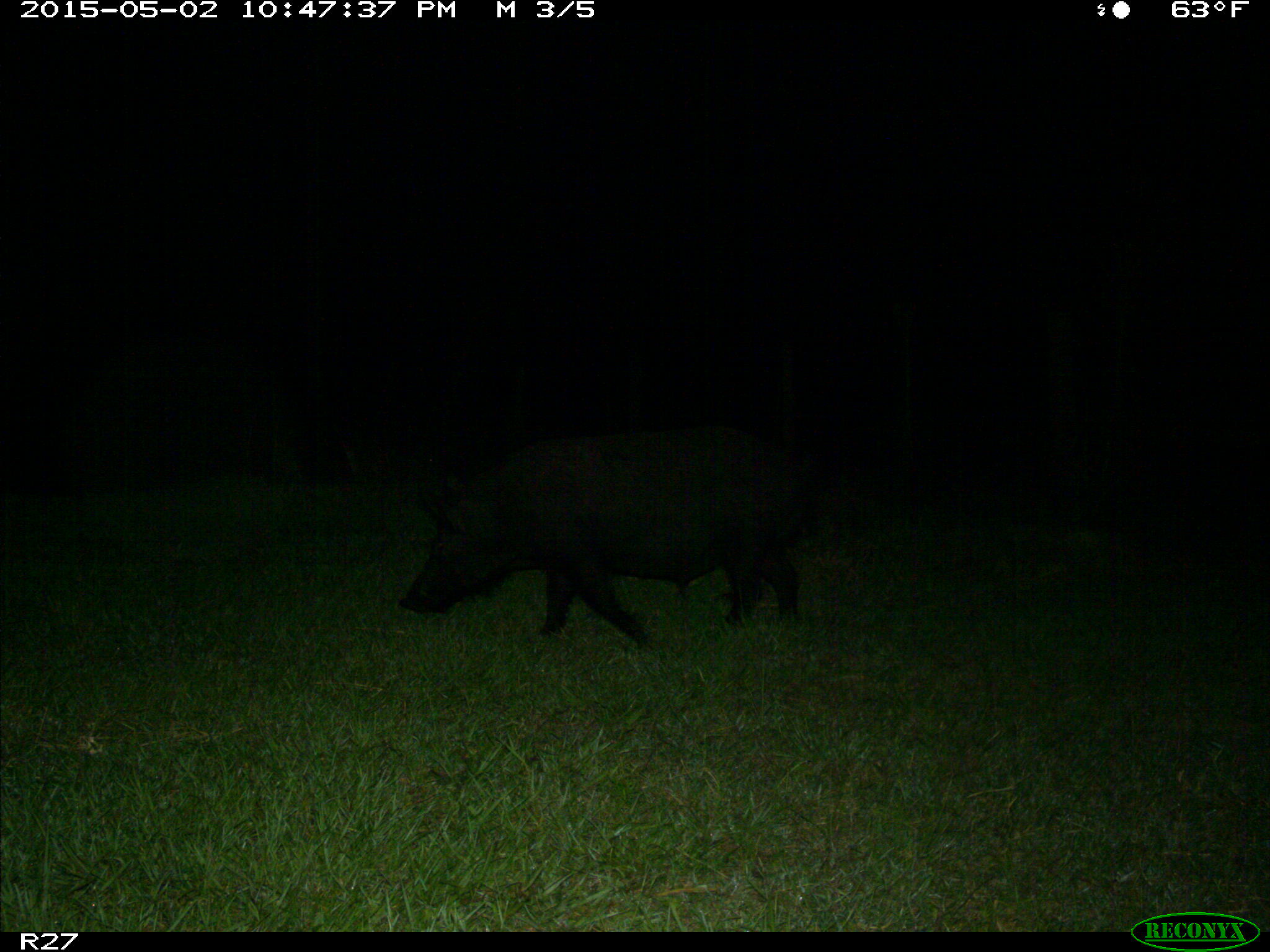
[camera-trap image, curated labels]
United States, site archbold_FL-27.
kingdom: Animalia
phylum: Chordata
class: Mammalia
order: Artiodactyla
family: Suidae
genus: Sus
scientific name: Sus scrofa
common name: wild boar